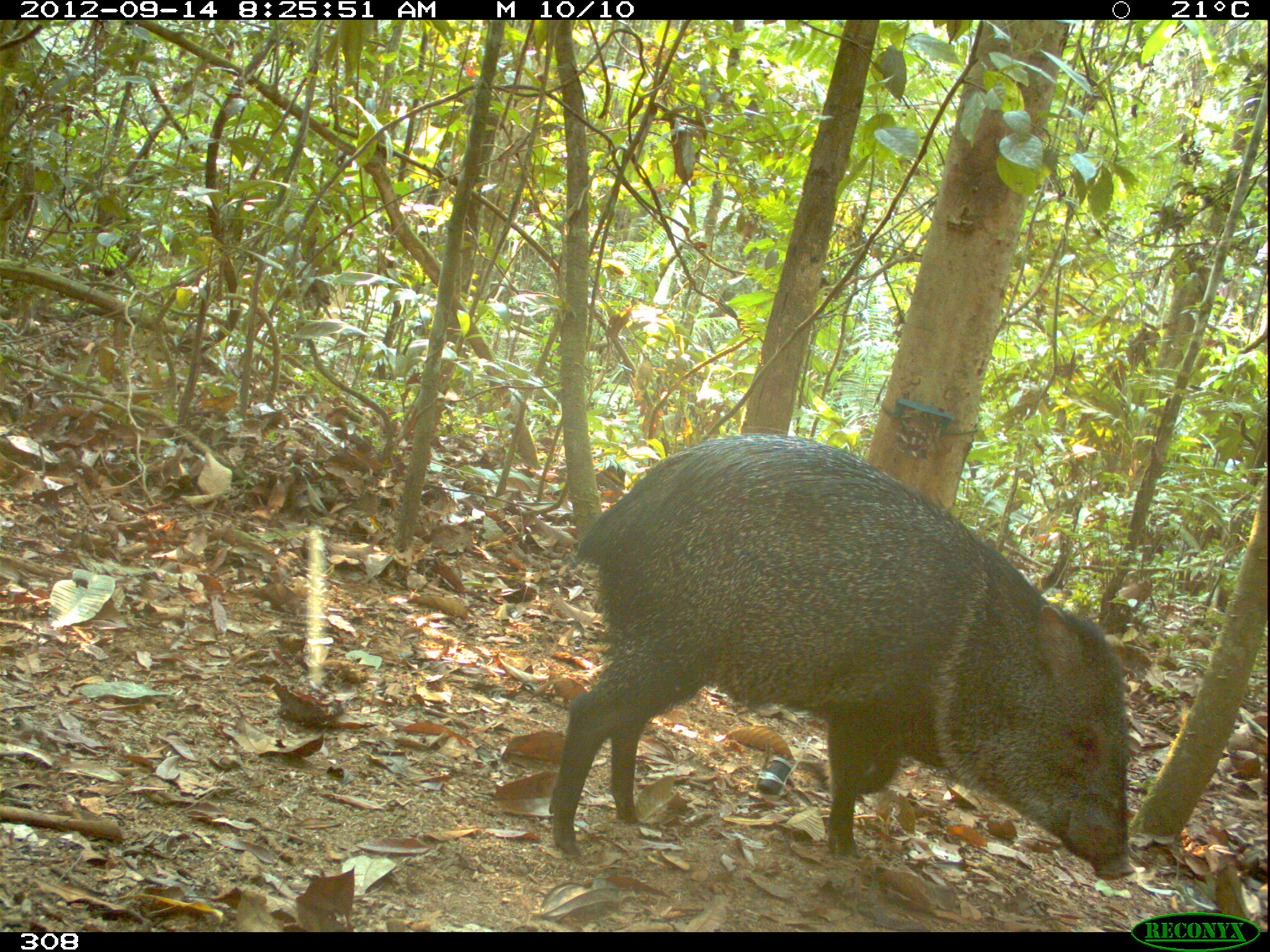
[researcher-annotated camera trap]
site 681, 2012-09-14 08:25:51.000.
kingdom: Animalia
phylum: Chordata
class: Mammalia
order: Artiodactyla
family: Tayassuidae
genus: Pecari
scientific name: Pecari tajacu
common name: collared peccary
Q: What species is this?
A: Pecari tajacu (collared peccary).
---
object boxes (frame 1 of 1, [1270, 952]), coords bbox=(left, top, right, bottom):
pecari tajacu: bbox=(547, 425, 1130, 880)